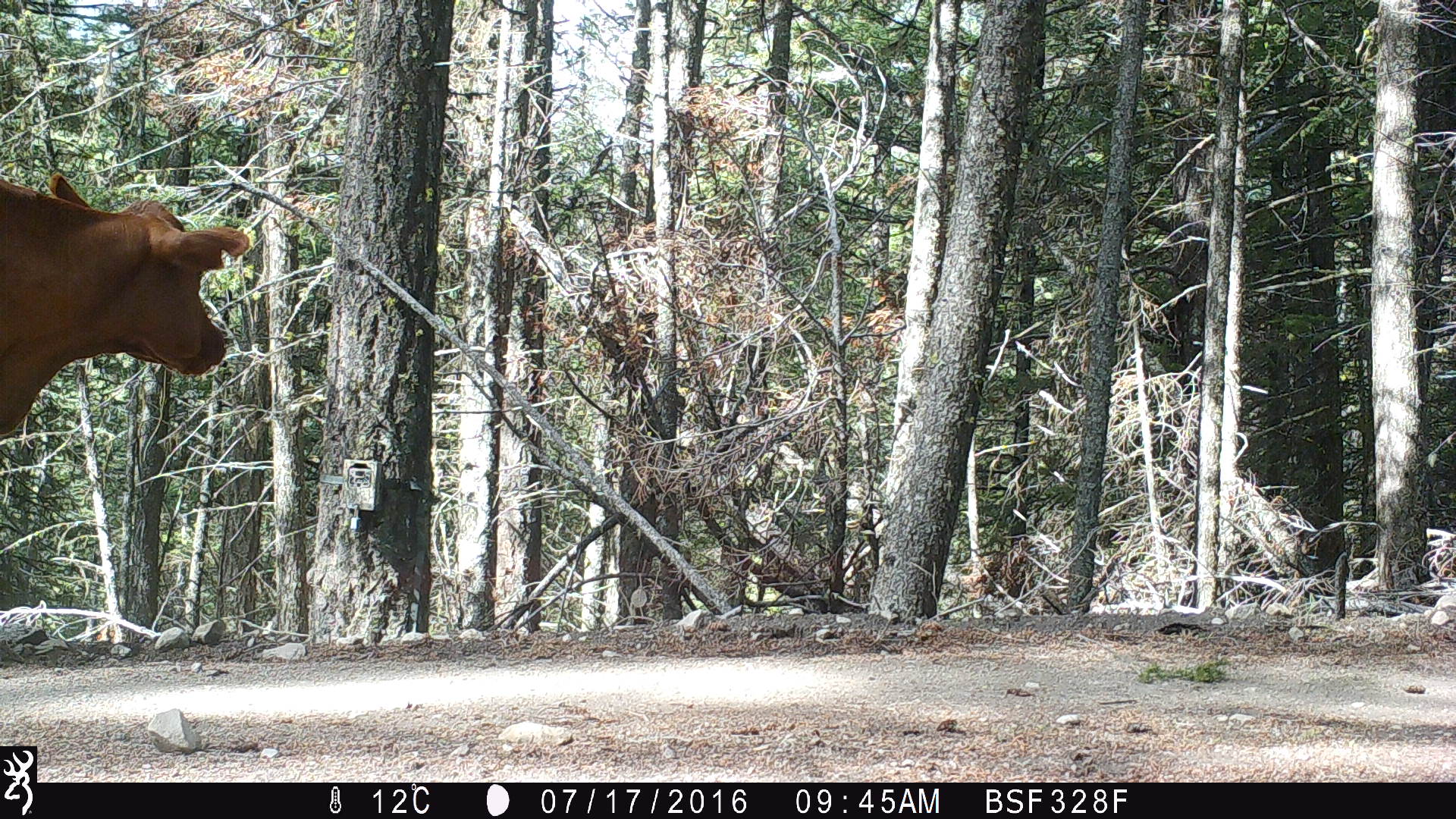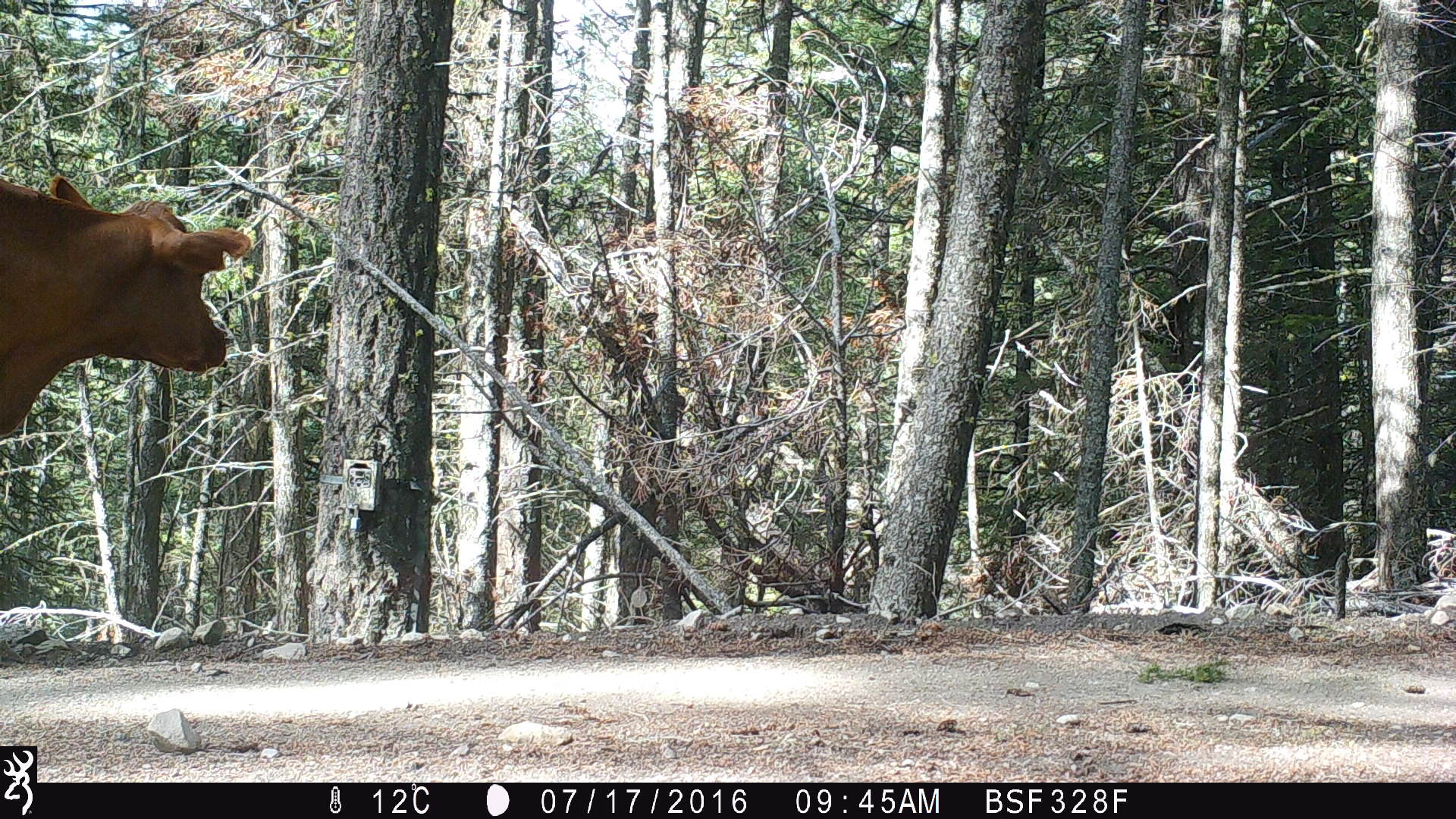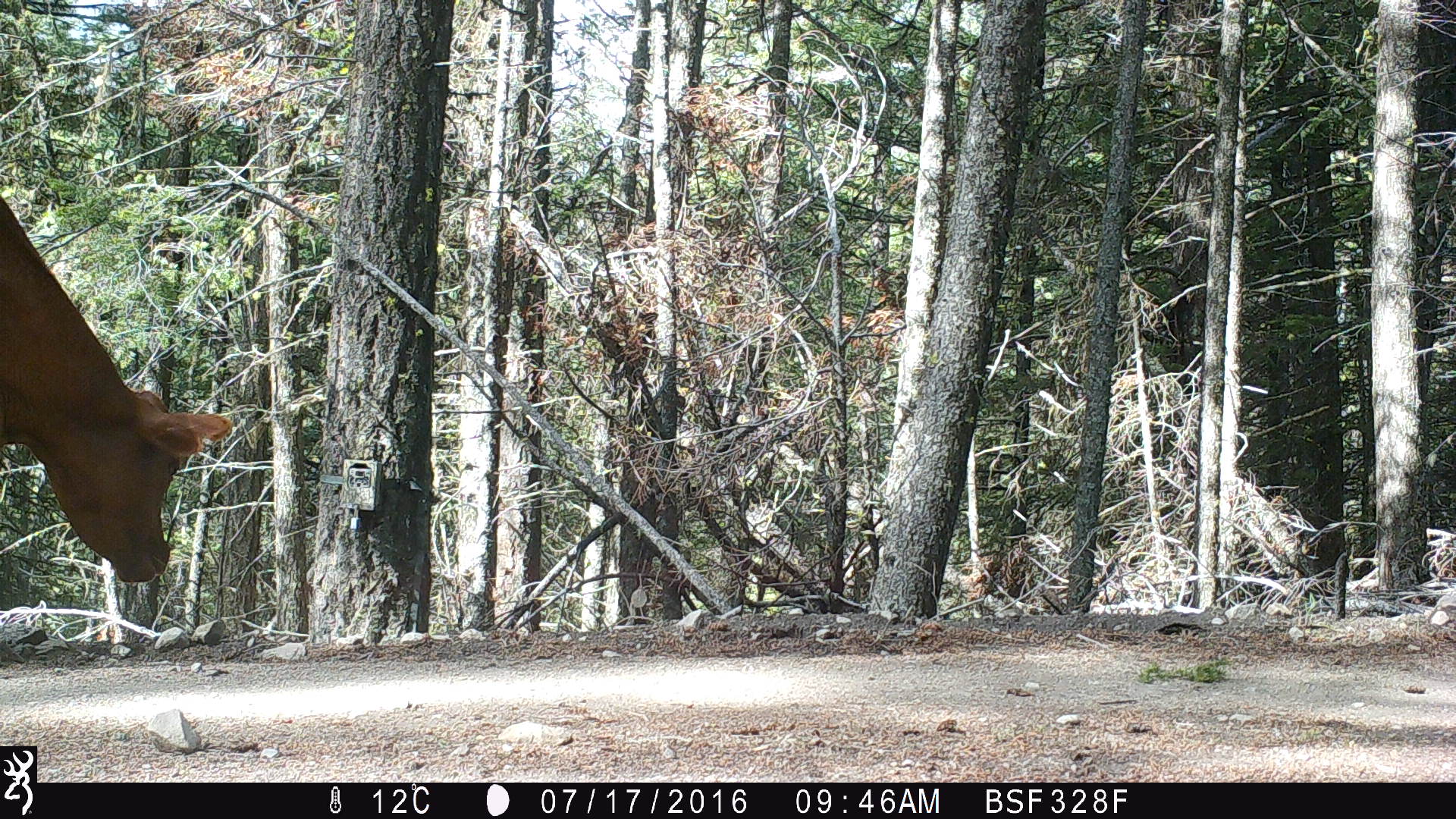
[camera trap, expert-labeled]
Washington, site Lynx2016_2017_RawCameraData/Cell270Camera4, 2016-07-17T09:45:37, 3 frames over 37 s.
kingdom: Animalia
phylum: Chordata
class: Mammalia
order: Artiodactyla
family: Bovidae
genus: Bos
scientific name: Bos taurus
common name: domestic cattle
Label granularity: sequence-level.